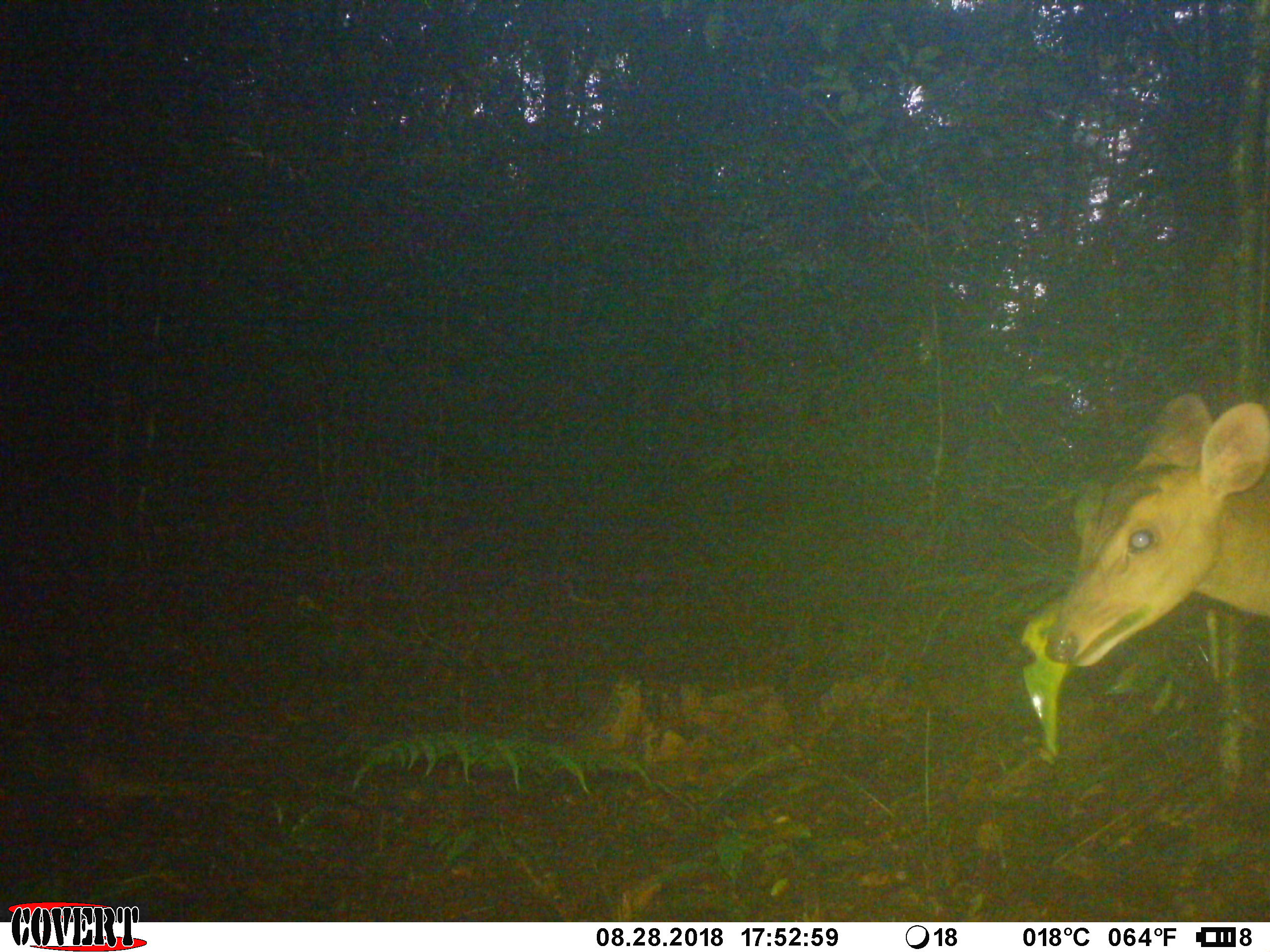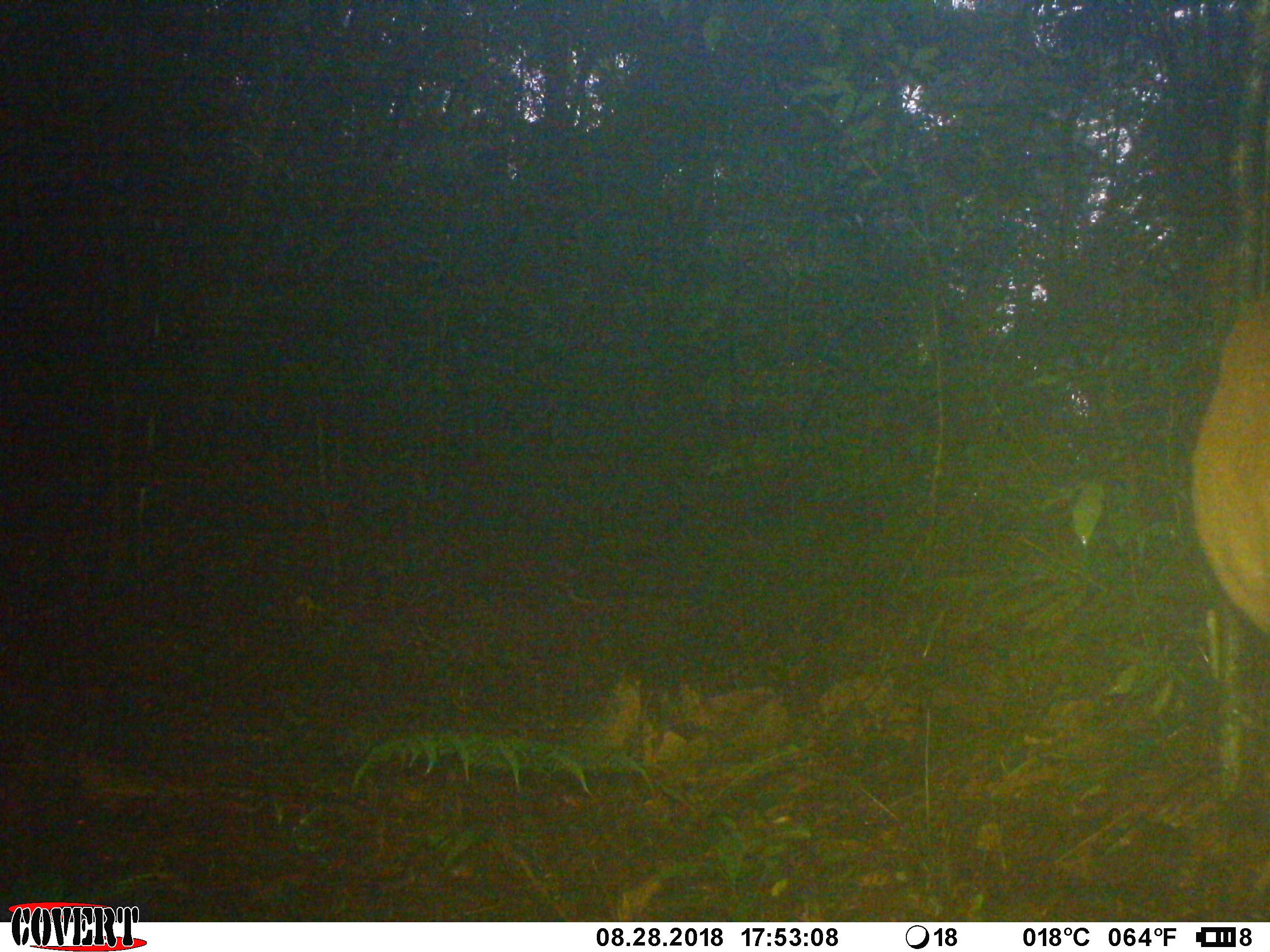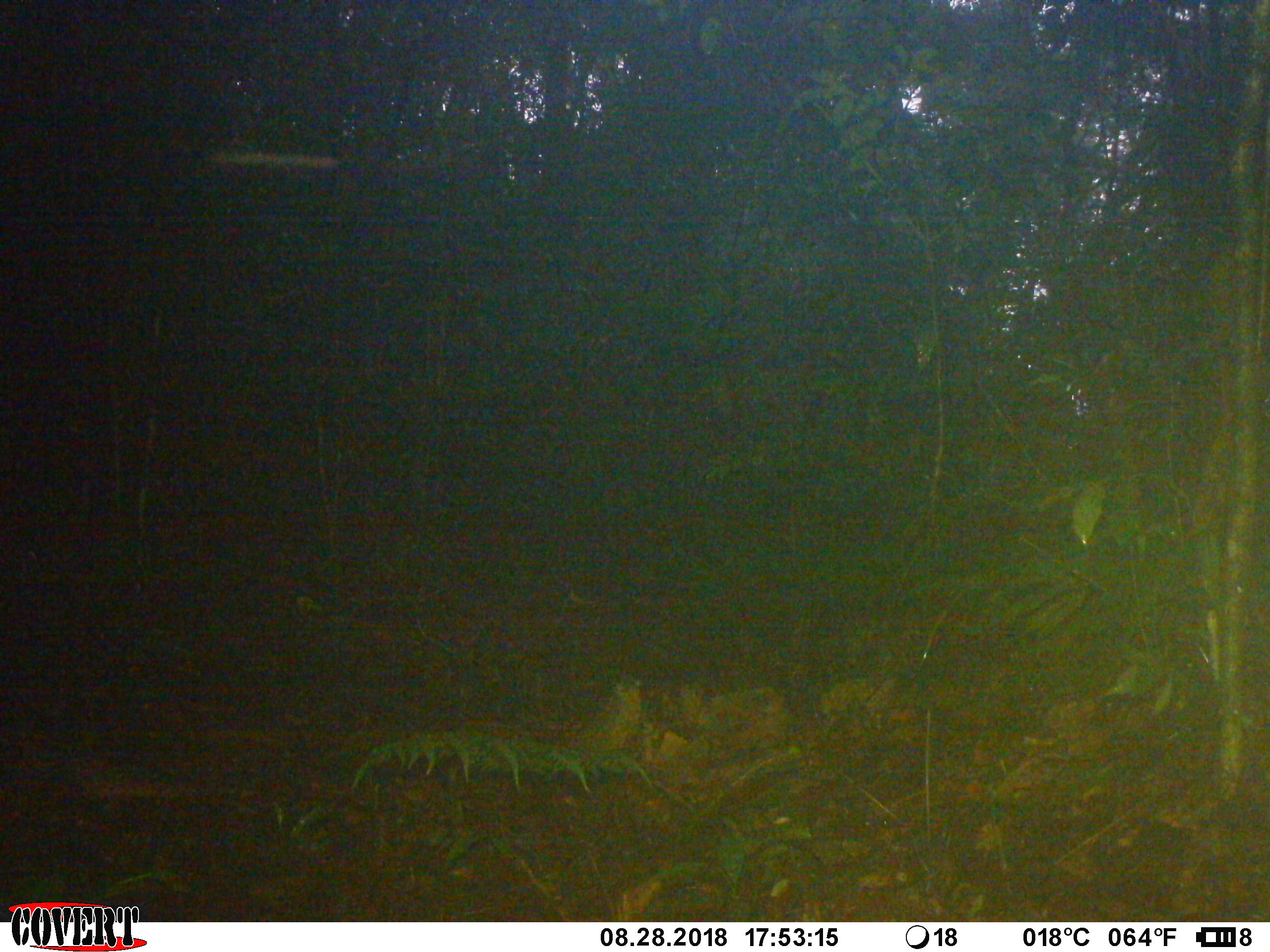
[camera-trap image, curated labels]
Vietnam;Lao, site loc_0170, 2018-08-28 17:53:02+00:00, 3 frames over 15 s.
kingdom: Animalia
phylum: Chordata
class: Mammalia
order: Artiodactyla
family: Cervidae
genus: Muntiacus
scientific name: Muntiacus vuquangensis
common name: large-antlered muntjac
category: large antlered muntjac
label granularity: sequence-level